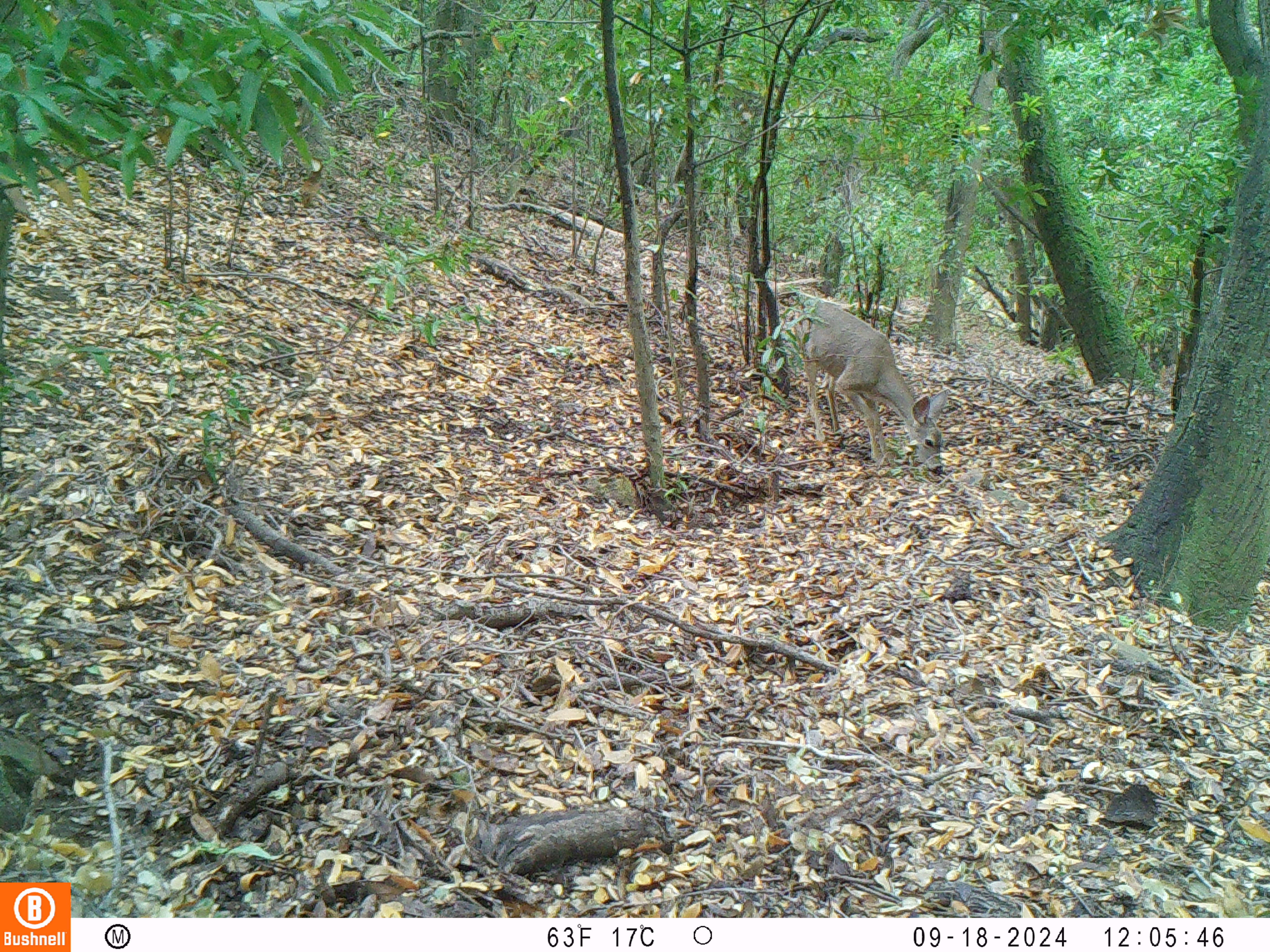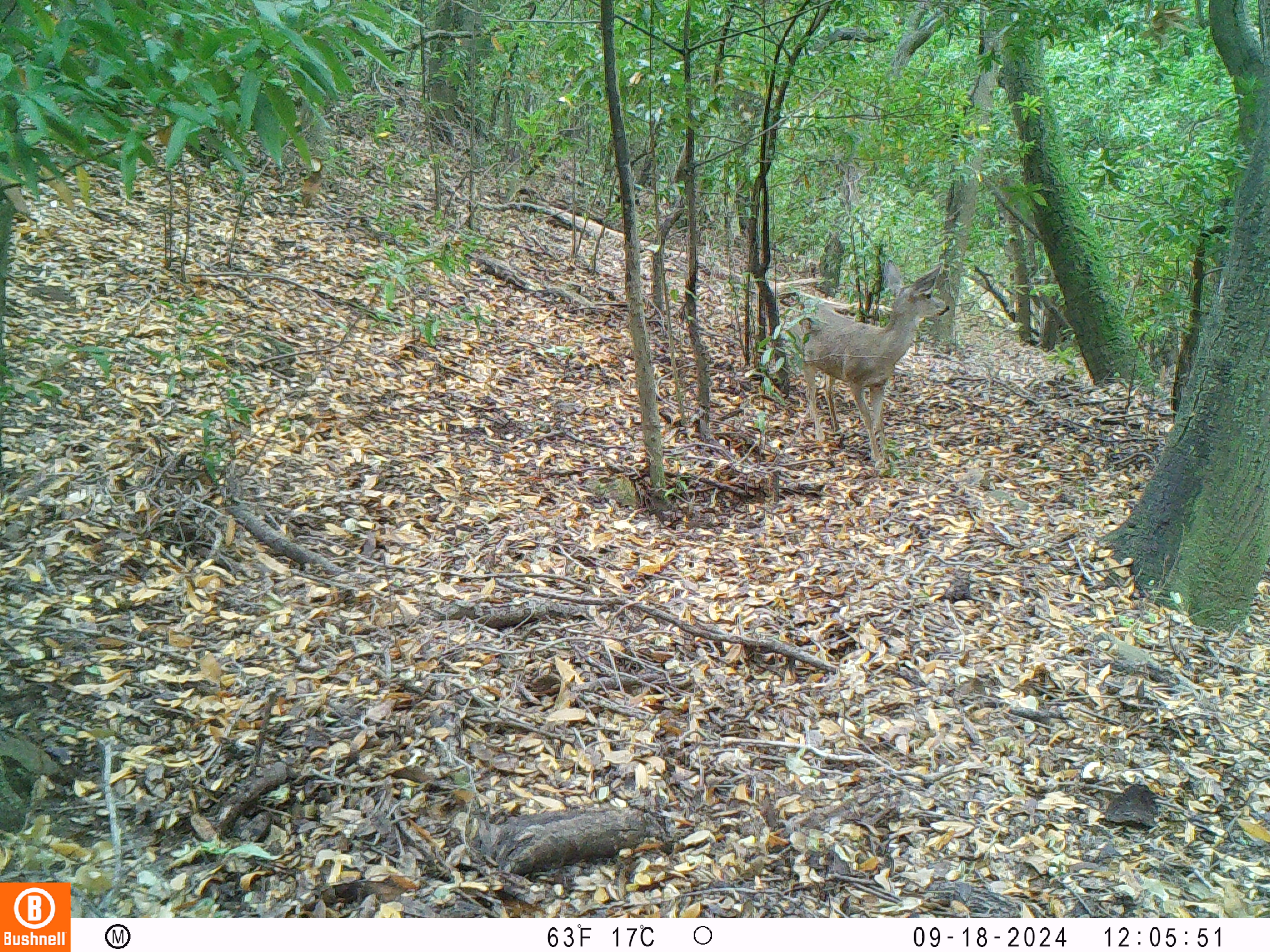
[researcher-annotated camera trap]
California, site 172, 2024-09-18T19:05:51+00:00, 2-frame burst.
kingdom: Animalia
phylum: Chordata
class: Mammalia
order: Artiodactyla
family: Cervidae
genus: Odocoileus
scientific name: Odocoileus hemionus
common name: mule deer